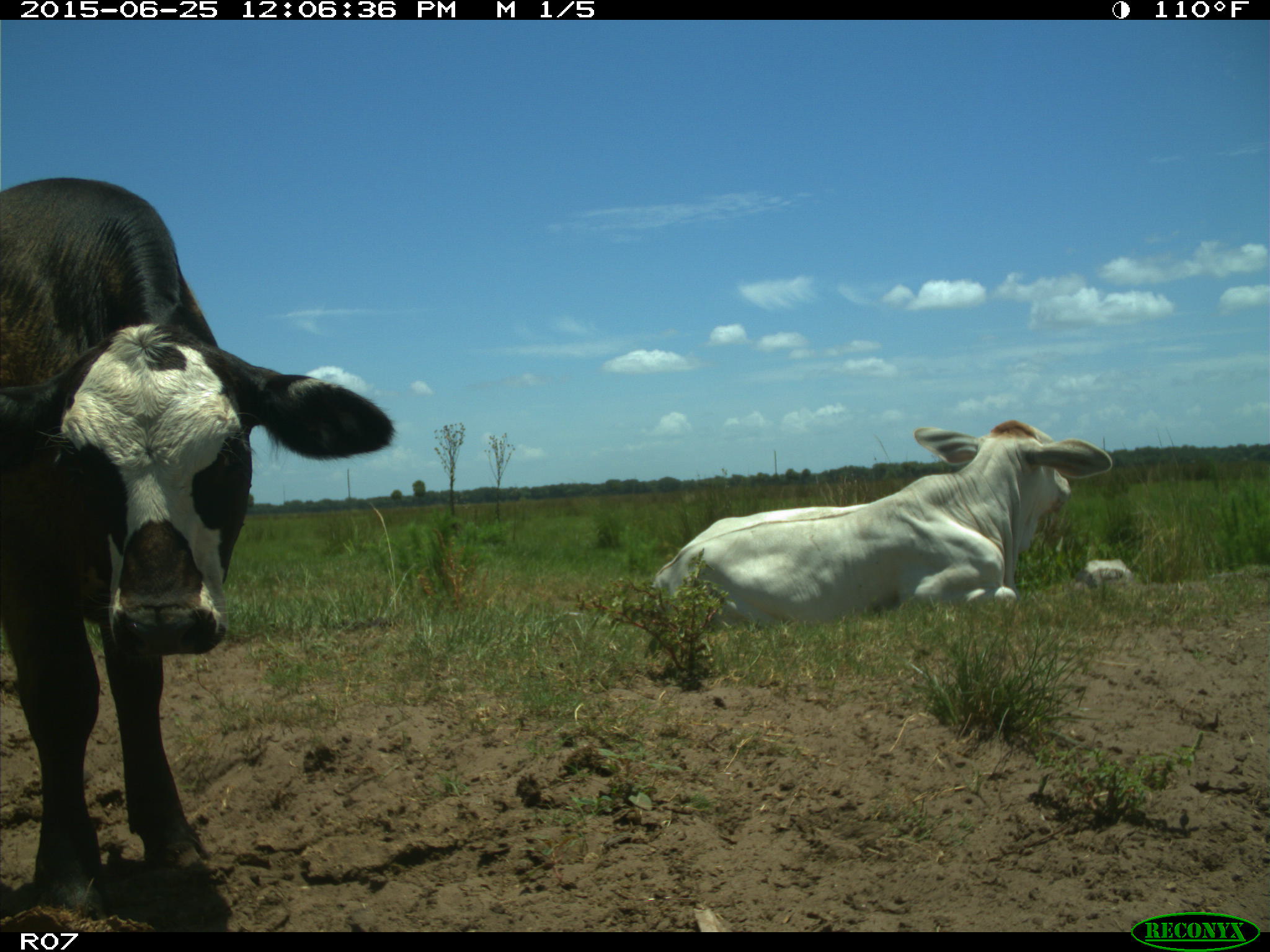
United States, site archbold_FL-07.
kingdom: Animalia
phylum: Chordata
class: Mammalia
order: Artiodactyla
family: Bovidae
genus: Bos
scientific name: Bos taurus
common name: domestic cow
Bos taurus (domestic cow).